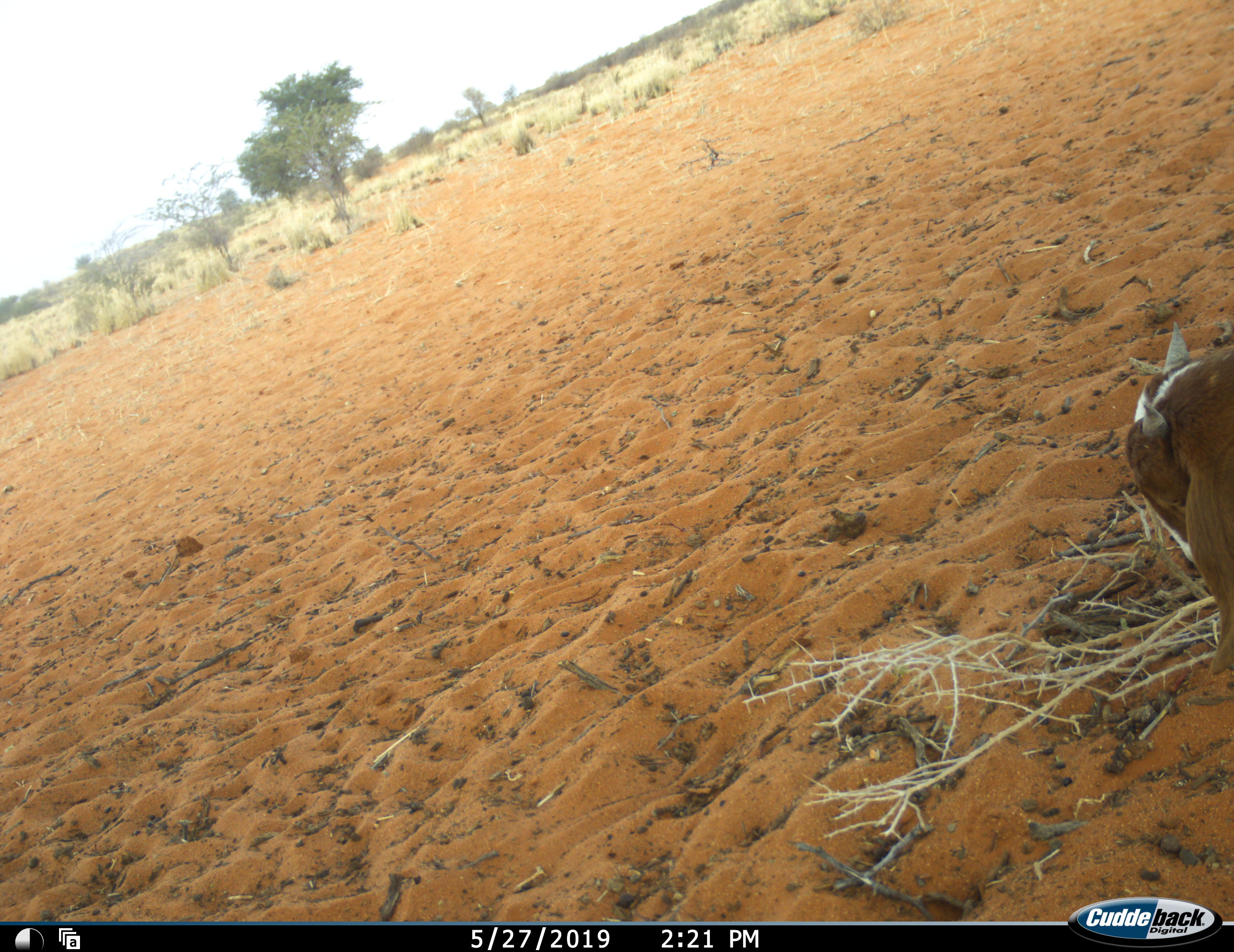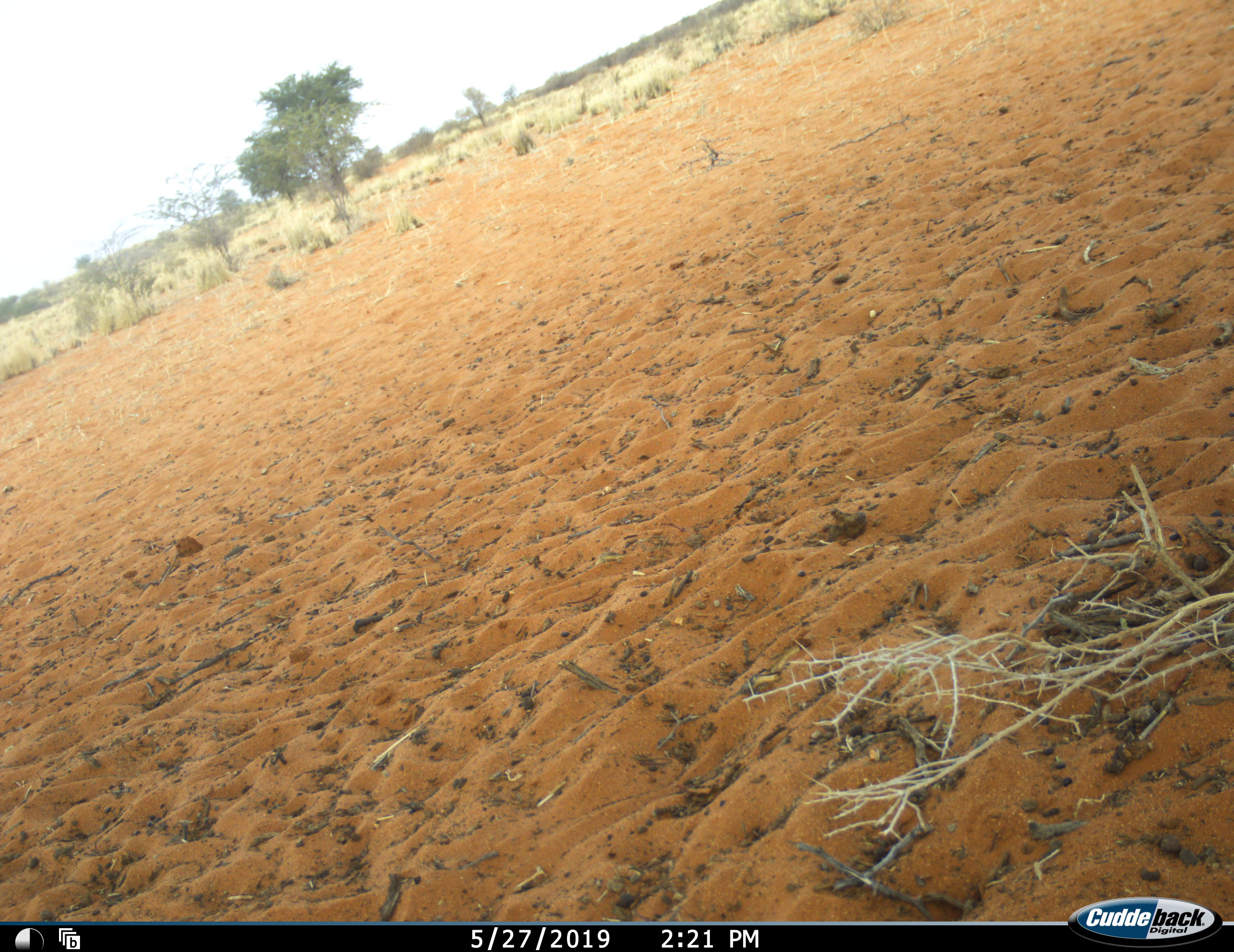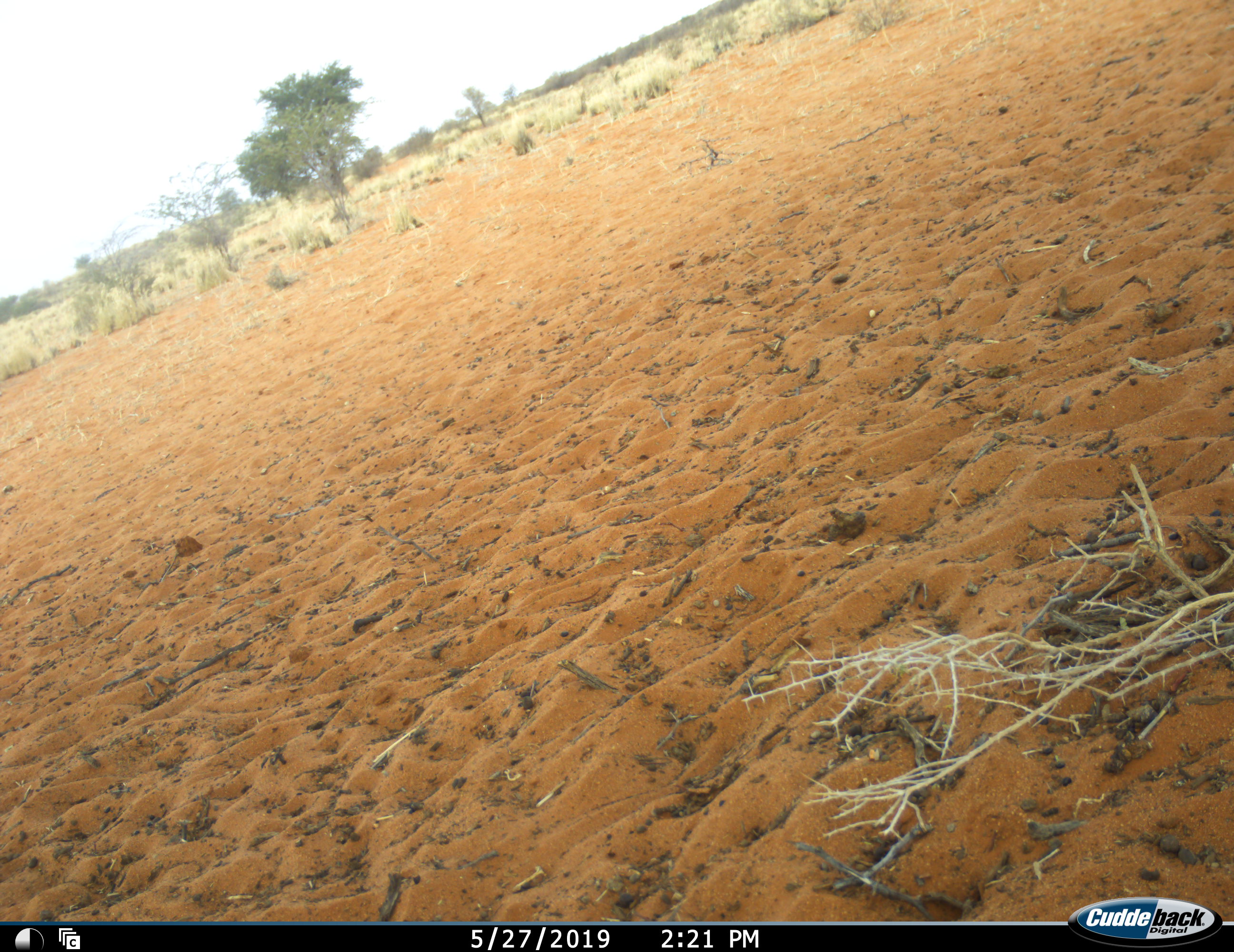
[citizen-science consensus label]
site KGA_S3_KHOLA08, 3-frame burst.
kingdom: Animalia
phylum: Chordata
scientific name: Vertebrata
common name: domestic animal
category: domesticanimal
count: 1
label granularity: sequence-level